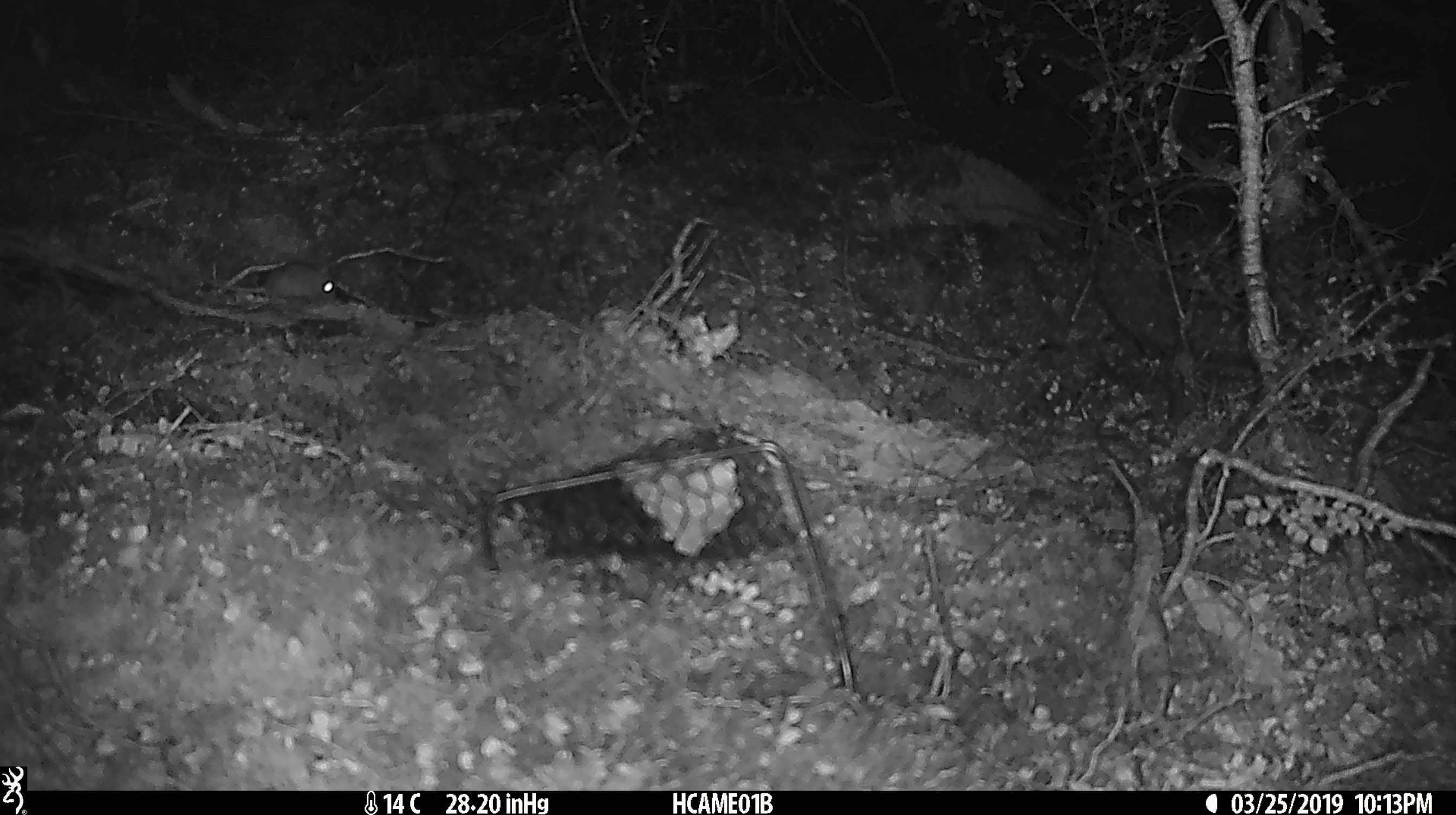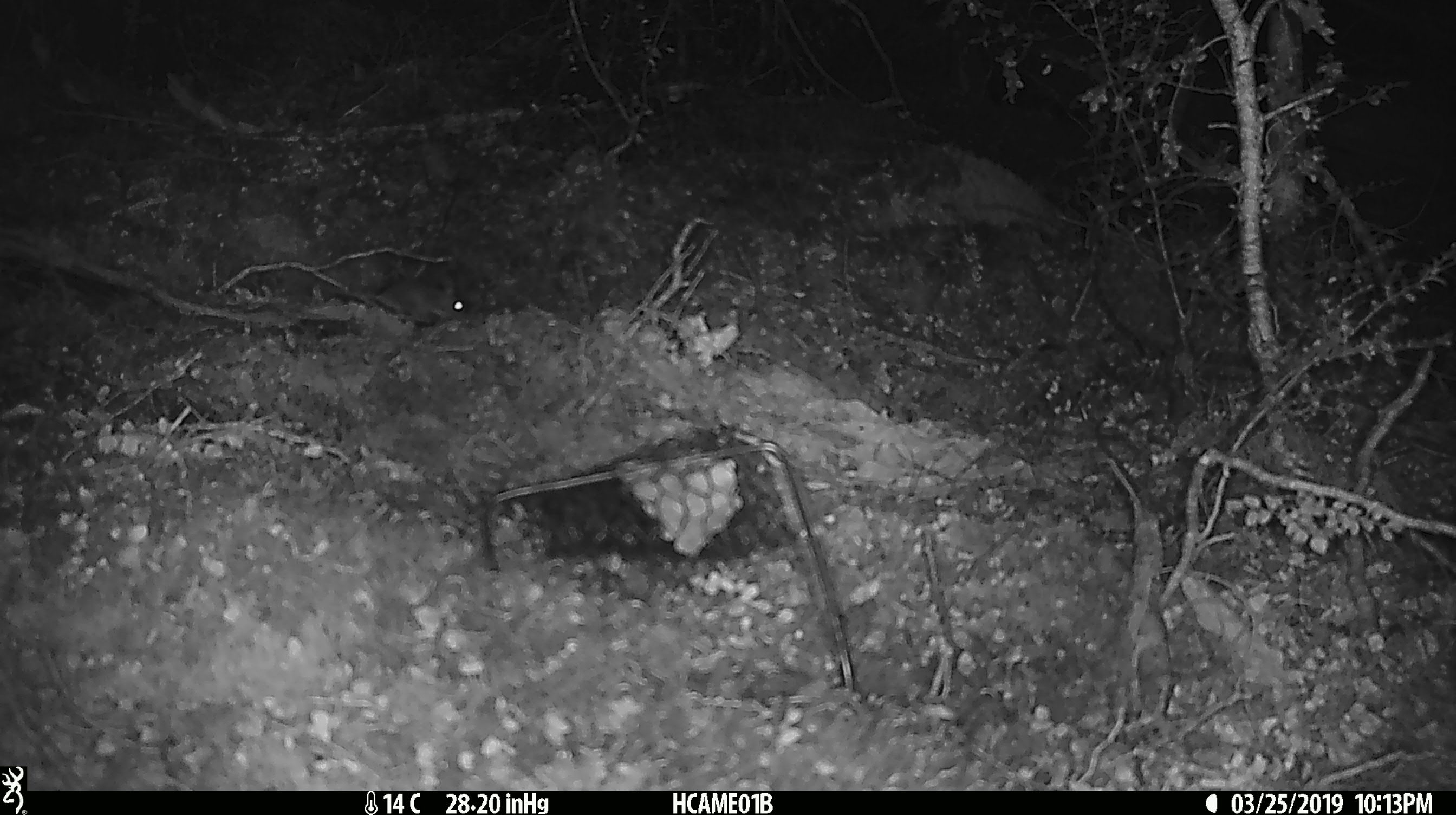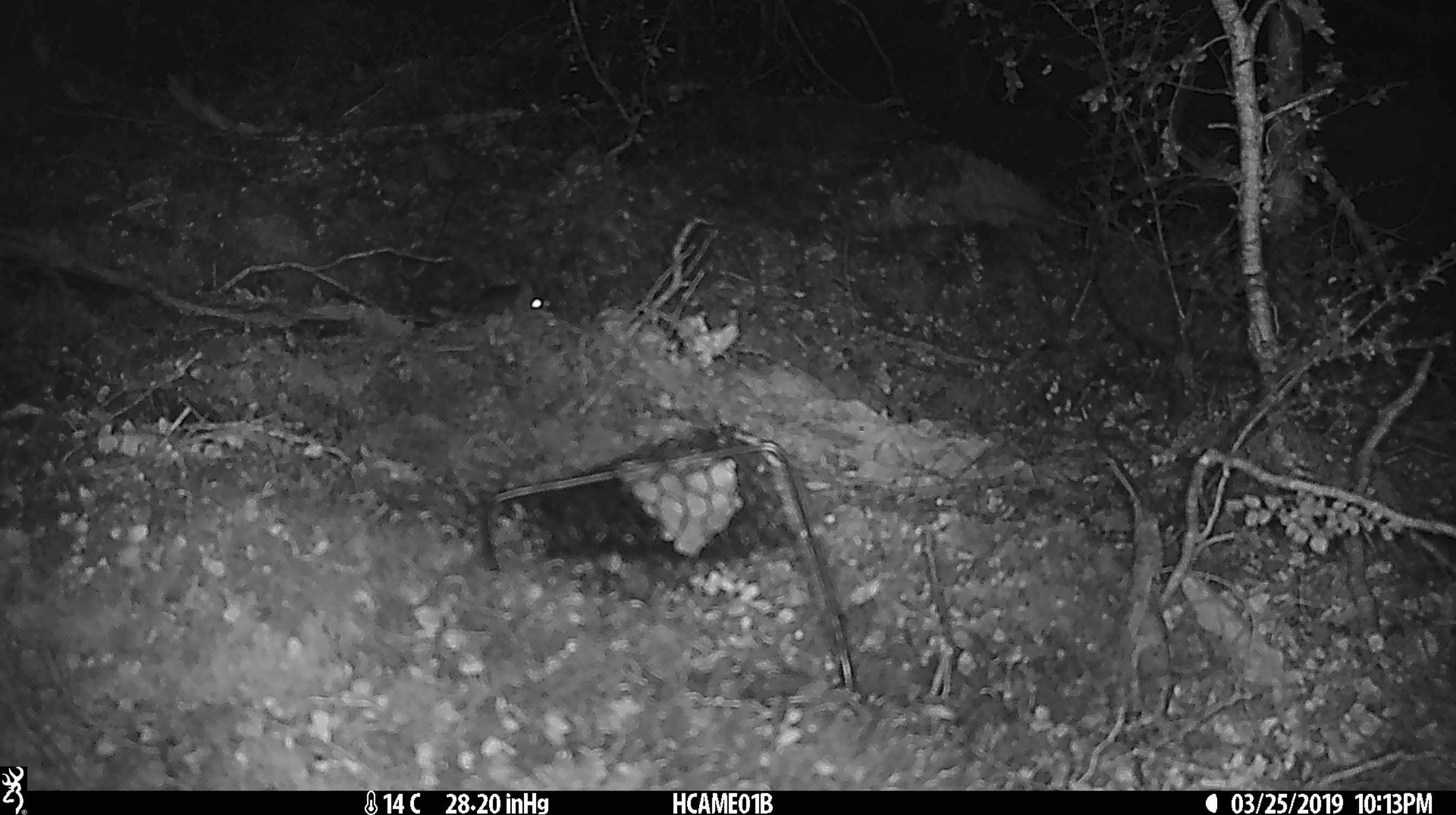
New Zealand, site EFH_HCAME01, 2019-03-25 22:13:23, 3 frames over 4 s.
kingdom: Animalia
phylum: Chordata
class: Mammalia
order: Rodentia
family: Muridae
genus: Mus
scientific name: Mus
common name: mouse